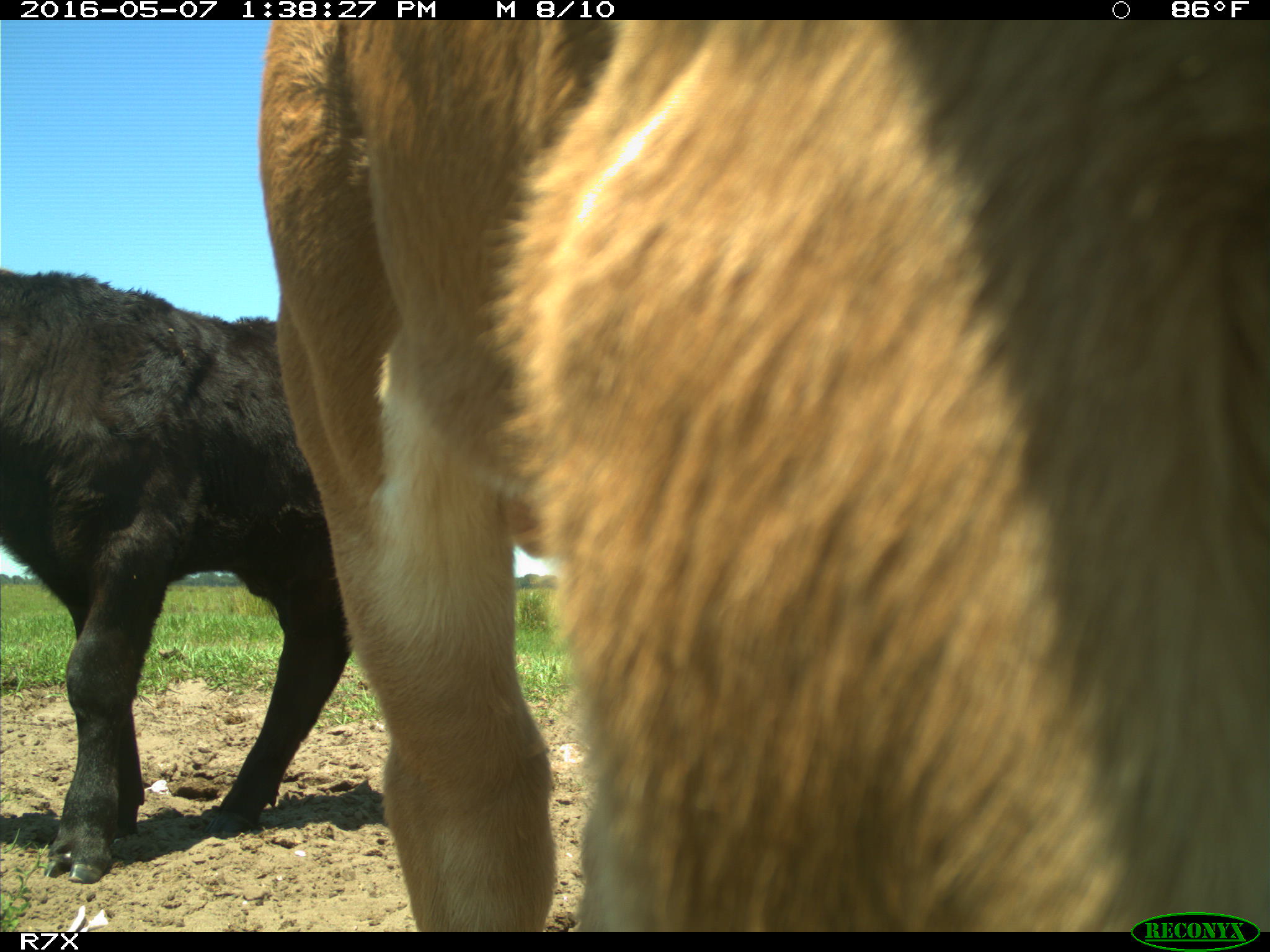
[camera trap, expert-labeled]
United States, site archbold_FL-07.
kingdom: Animalia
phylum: Chordata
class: Mammalia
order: Artiodactyla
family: Bovidae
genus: Bos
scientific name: Bos taurus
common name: domestic cow